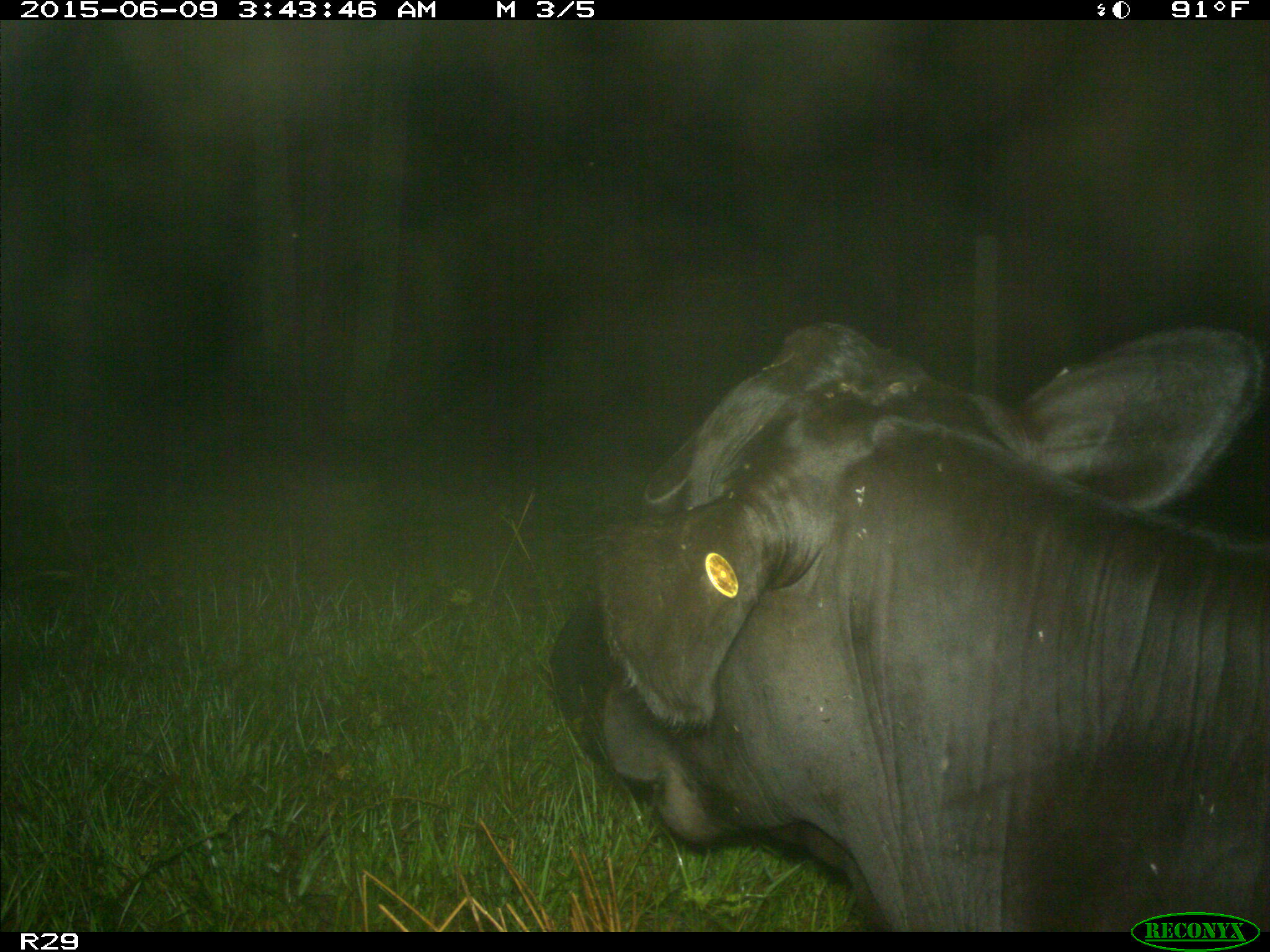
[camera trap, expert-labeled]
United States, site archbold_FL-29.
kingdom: Animalia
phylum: Chordata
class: Mammalia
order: Artiodactyla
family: Bovidae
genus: Bos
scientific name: Bos taurus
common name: domestic cow